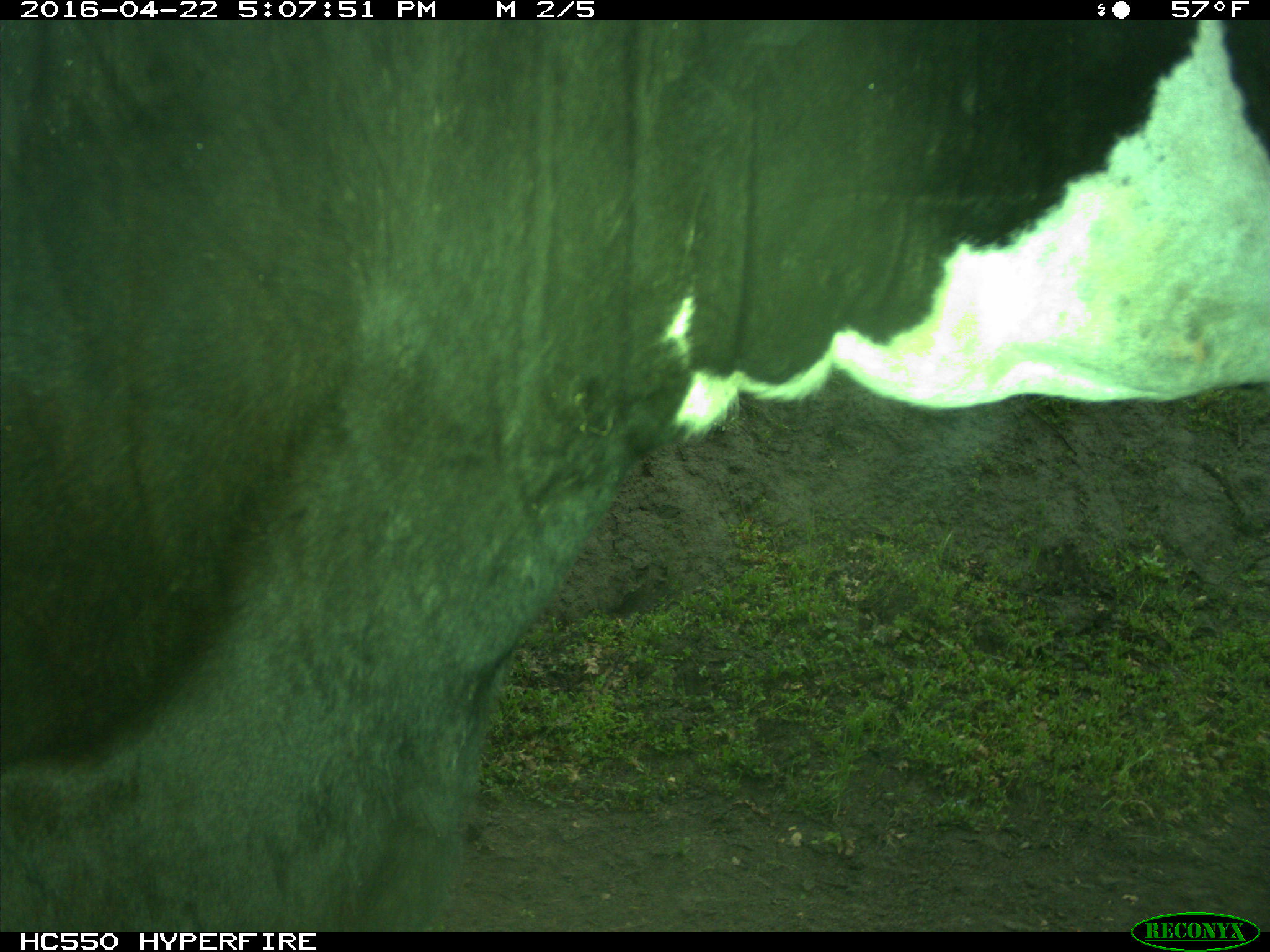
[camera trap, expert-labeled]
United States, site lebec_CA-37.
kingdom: Animalia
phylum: Chordata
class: Mammalia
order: Artiodactyla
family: Bovidae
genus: Bos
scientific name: Bos taurus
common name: domestic cow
Bos taurus (domestic cow).